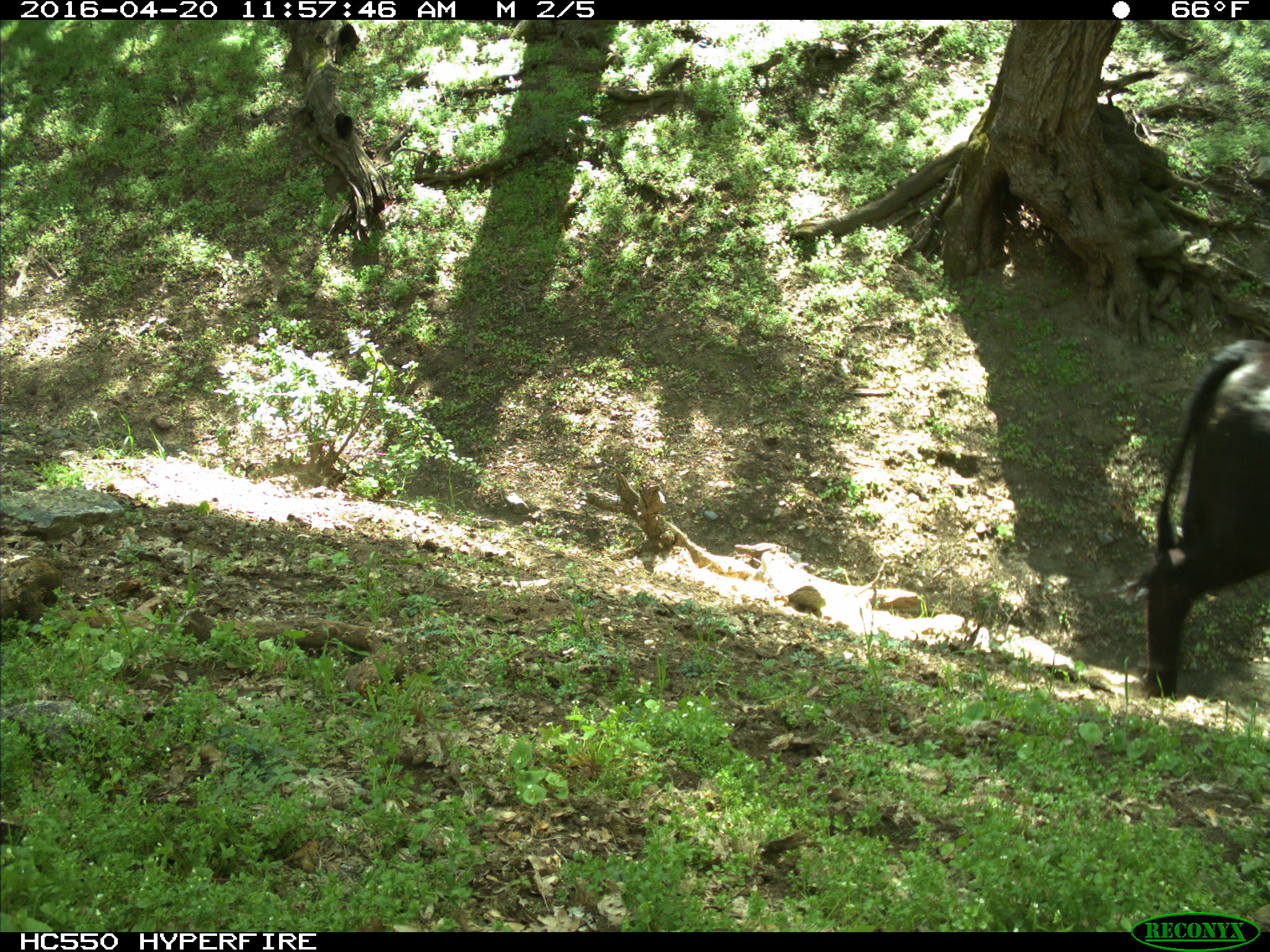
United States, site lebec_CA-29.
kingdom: Animalia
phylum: Chordata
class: Mammalia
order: Artiodactyla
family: Bovidae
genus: Bos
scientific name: Bos taurus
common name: domestic cow